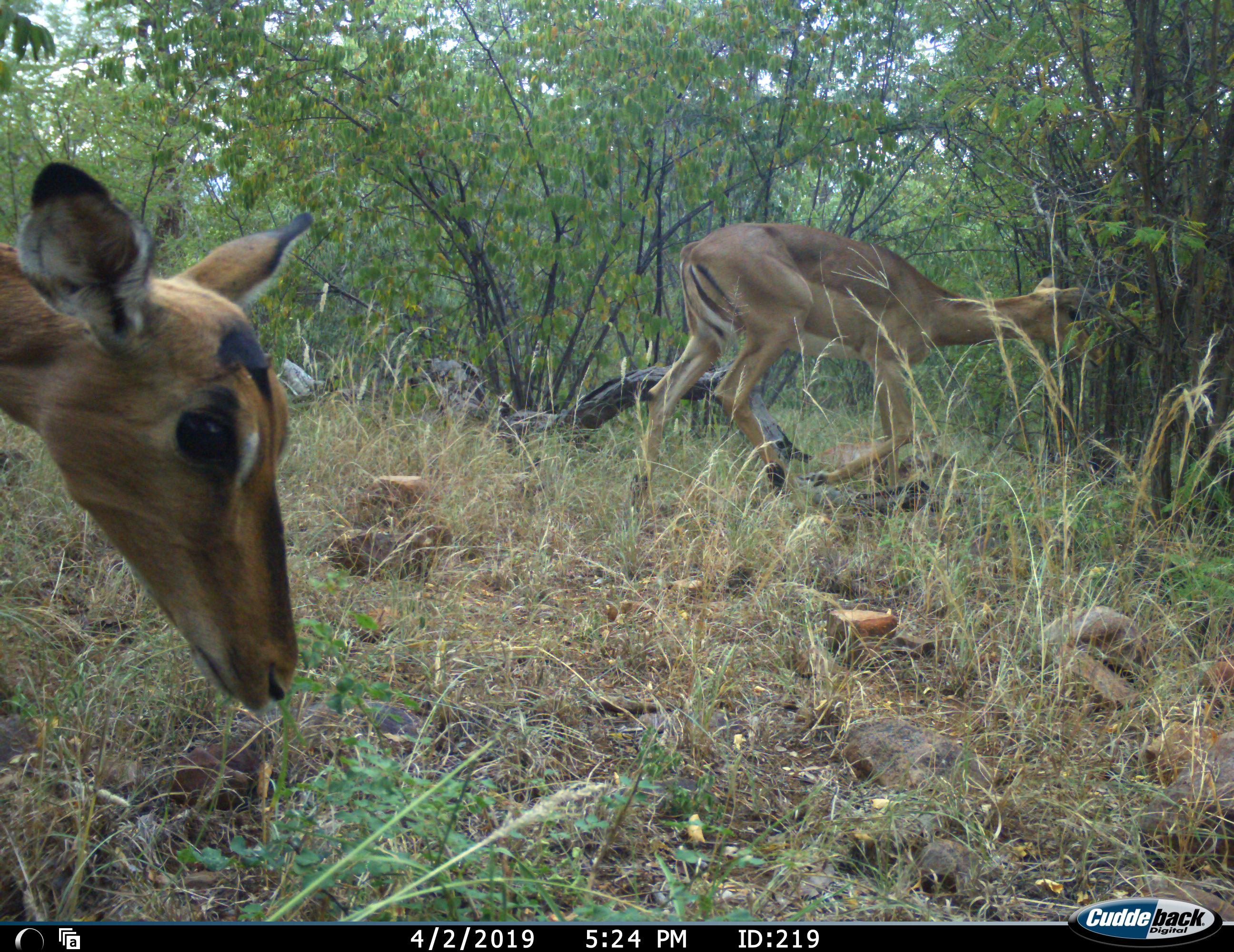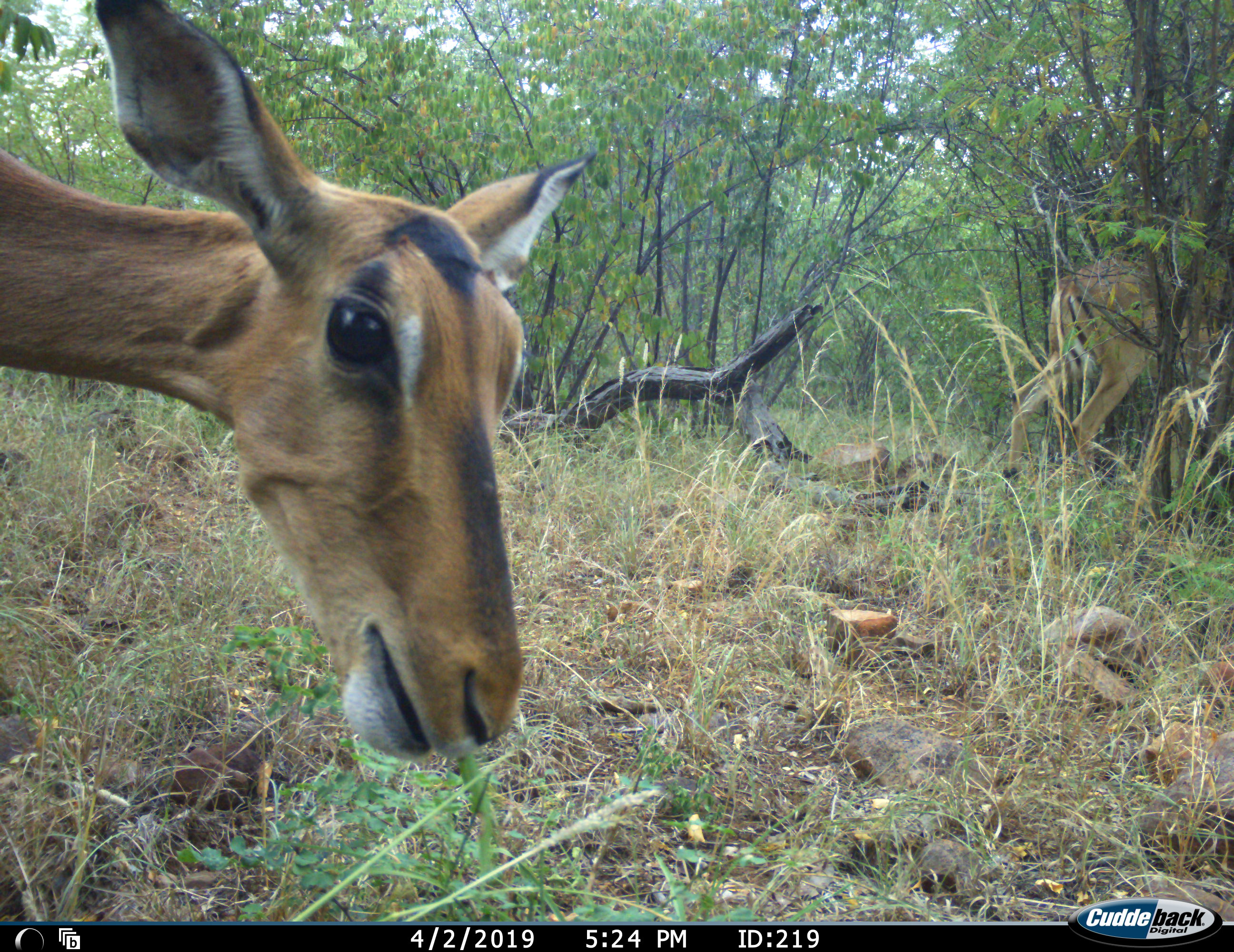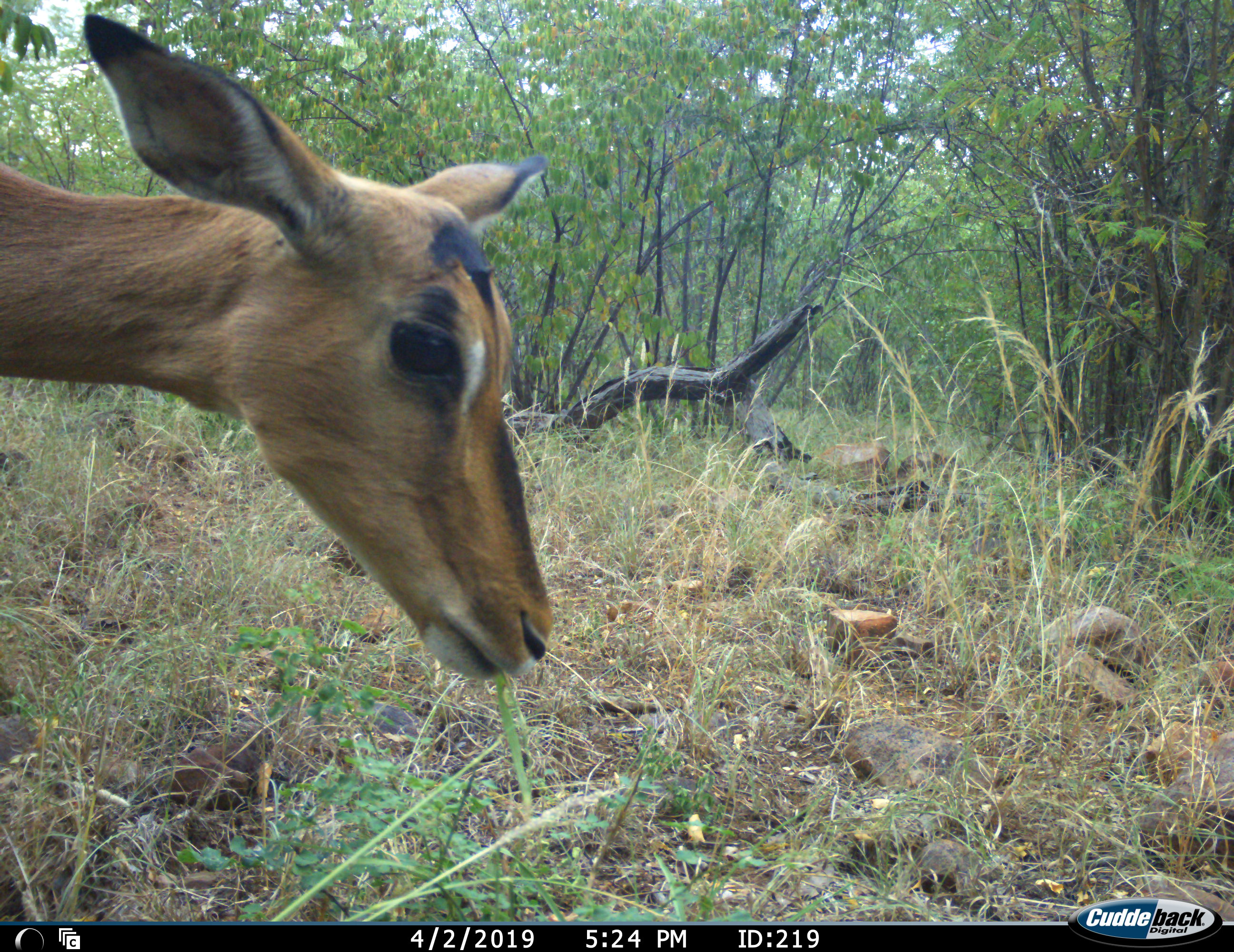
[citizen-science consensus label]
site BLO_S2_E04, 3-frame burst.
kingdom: Animalia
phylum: Chordata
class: Mammalia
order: Artiodactyla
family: Bovidae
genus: Aepyceros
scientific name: Aepyceros melampus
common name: impala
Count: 2.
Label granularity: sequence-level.